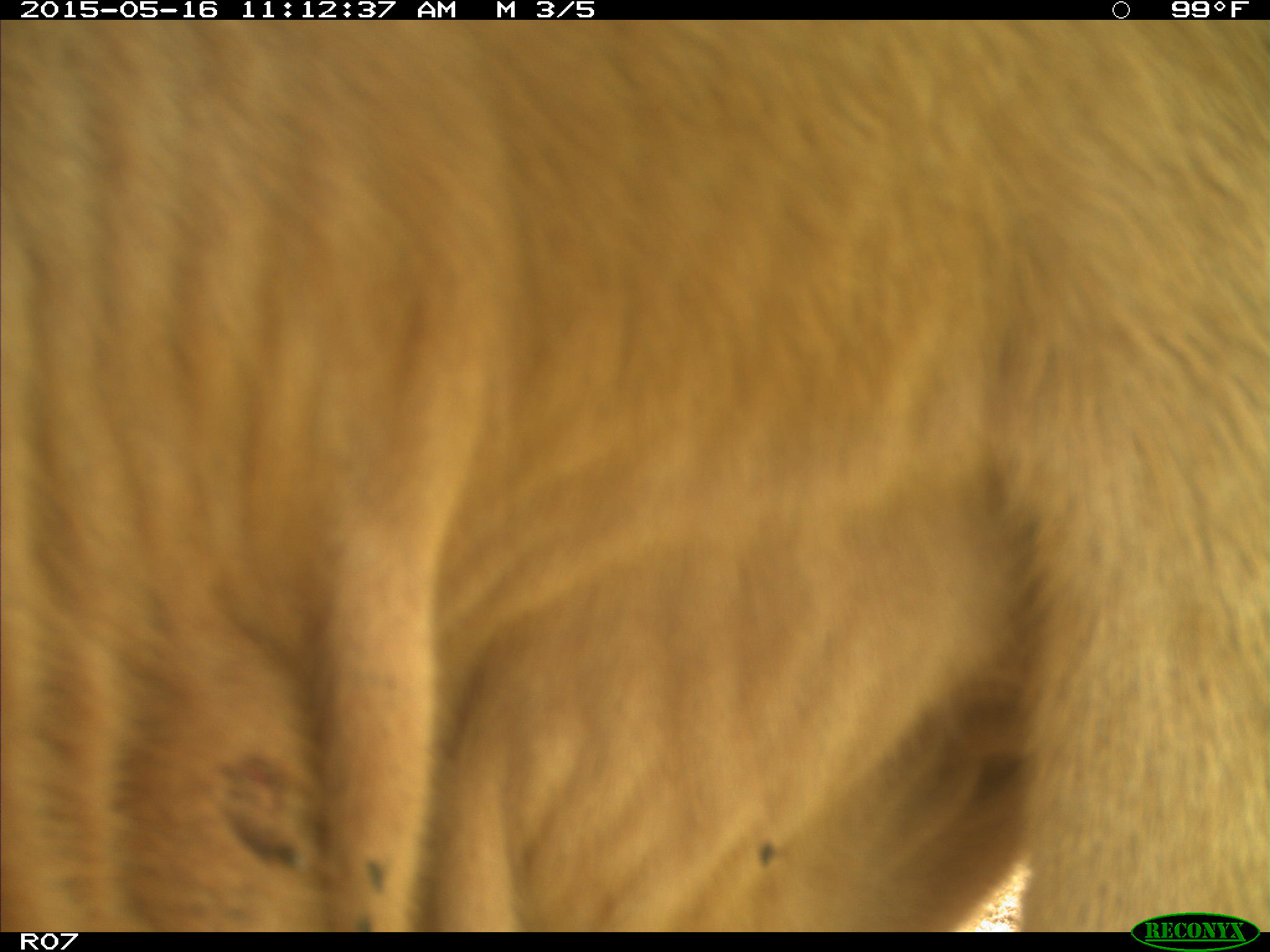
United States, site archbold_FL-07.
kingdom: Animalia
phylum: Chordata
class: Mammalia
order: Artiodactyla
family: Bovidae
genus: Bos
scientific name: Bos taurus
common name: domestic cow